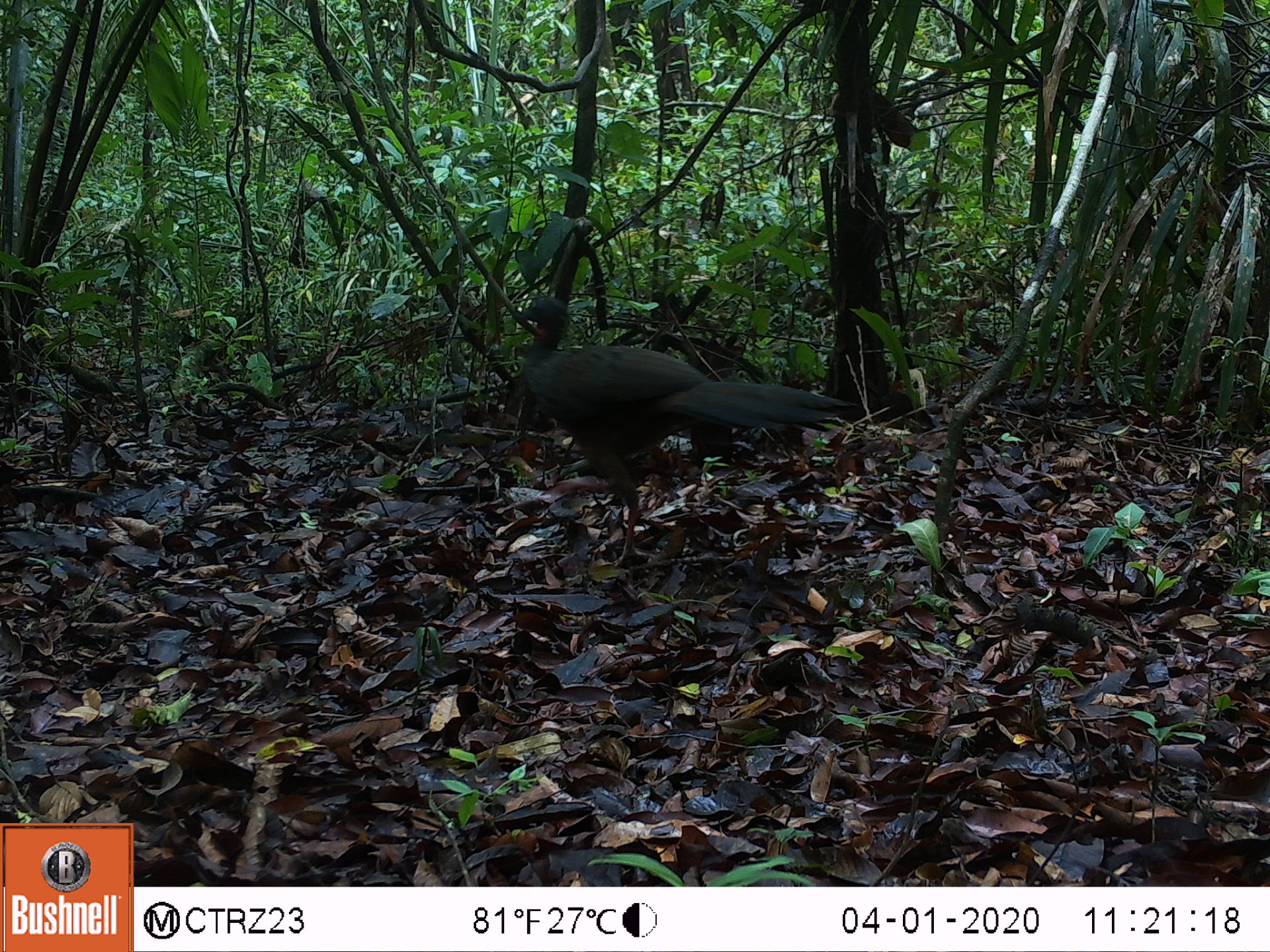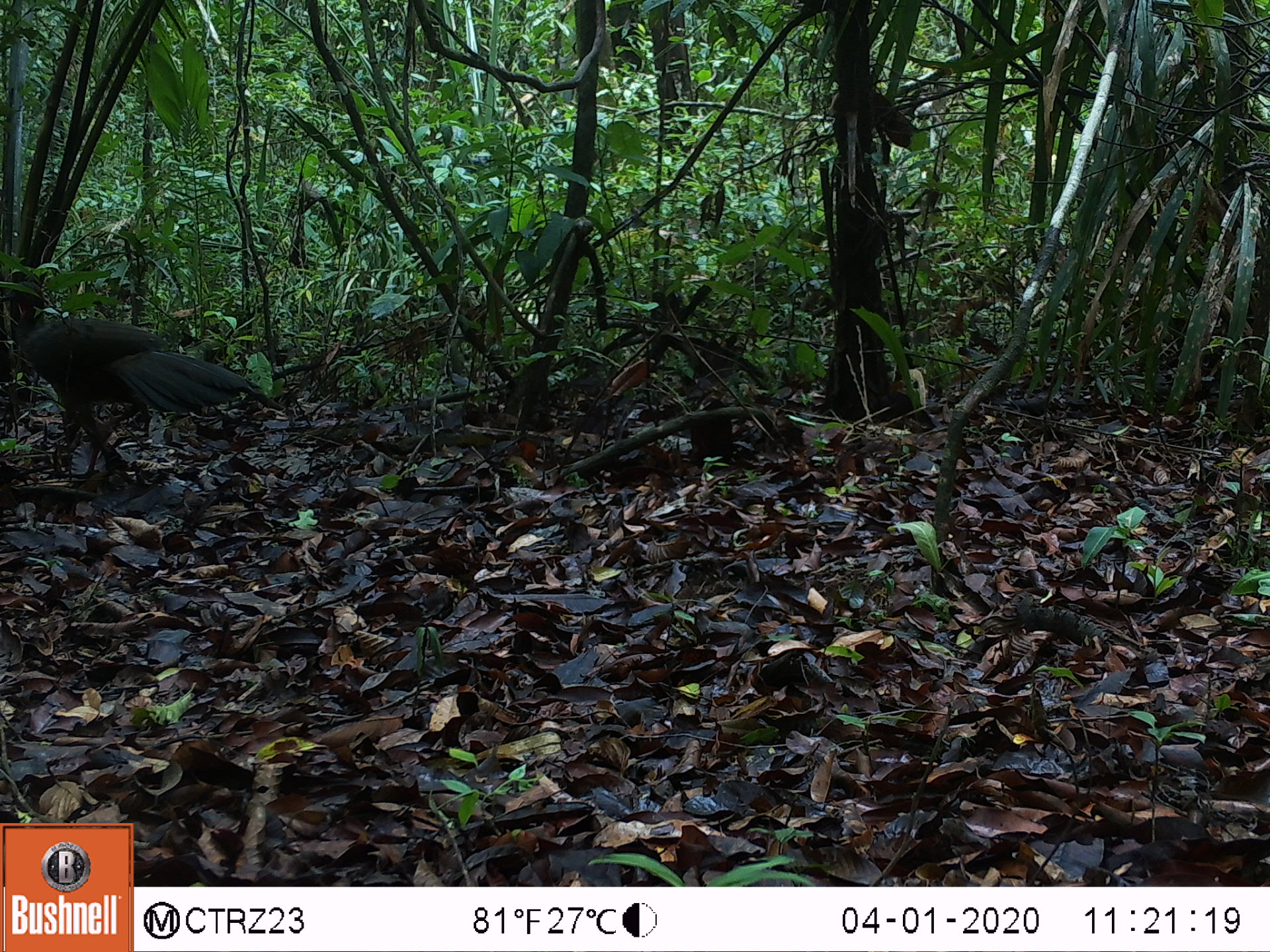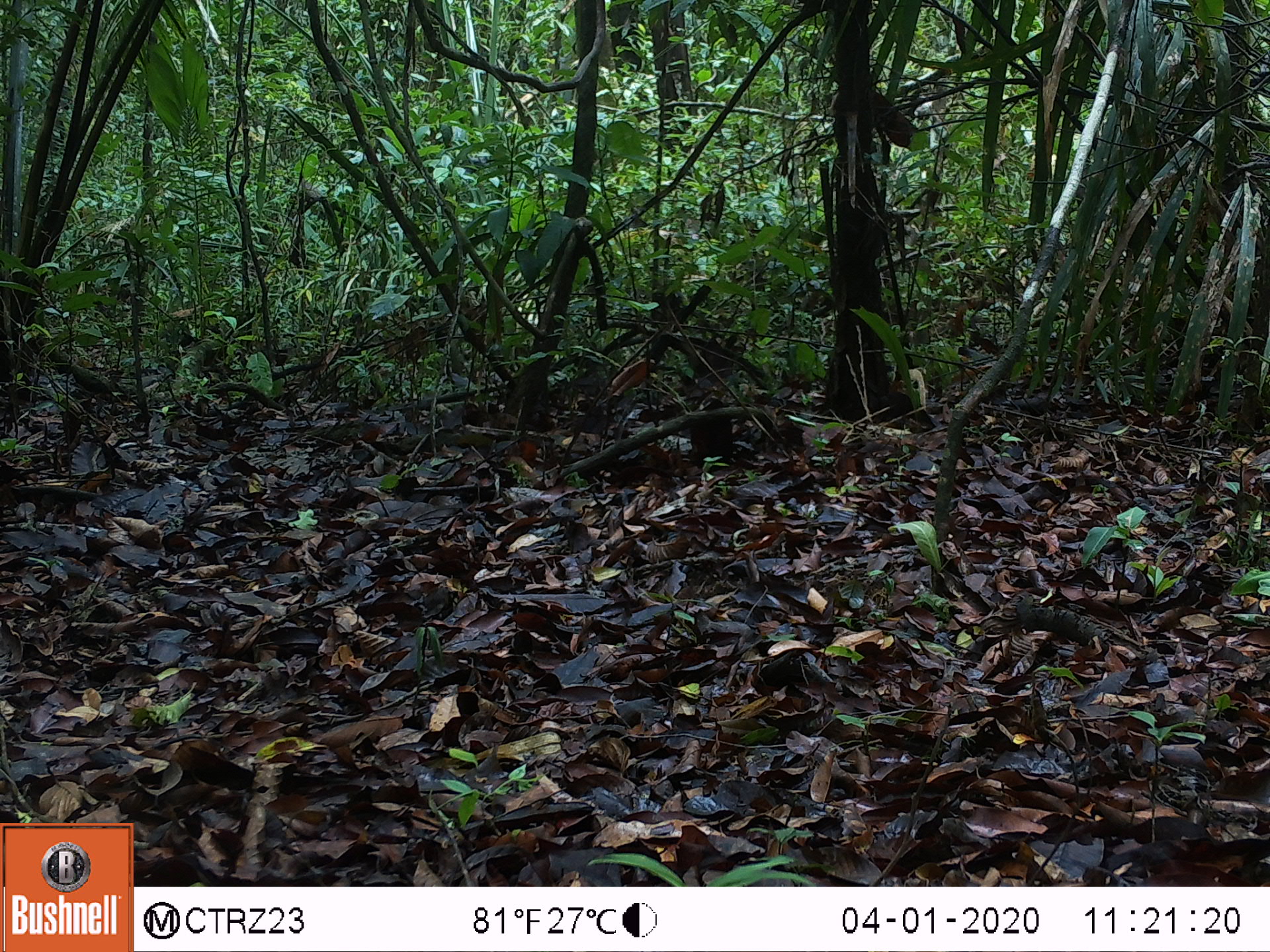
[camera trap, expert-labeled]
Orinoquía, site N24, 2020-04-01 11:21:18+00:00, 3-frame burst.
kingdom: Animalia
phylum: Chordata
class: Aves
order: Galliformes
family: Cracidae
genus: Penelope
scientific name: Penelope jacquacu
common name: spix's guan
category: spixs guan